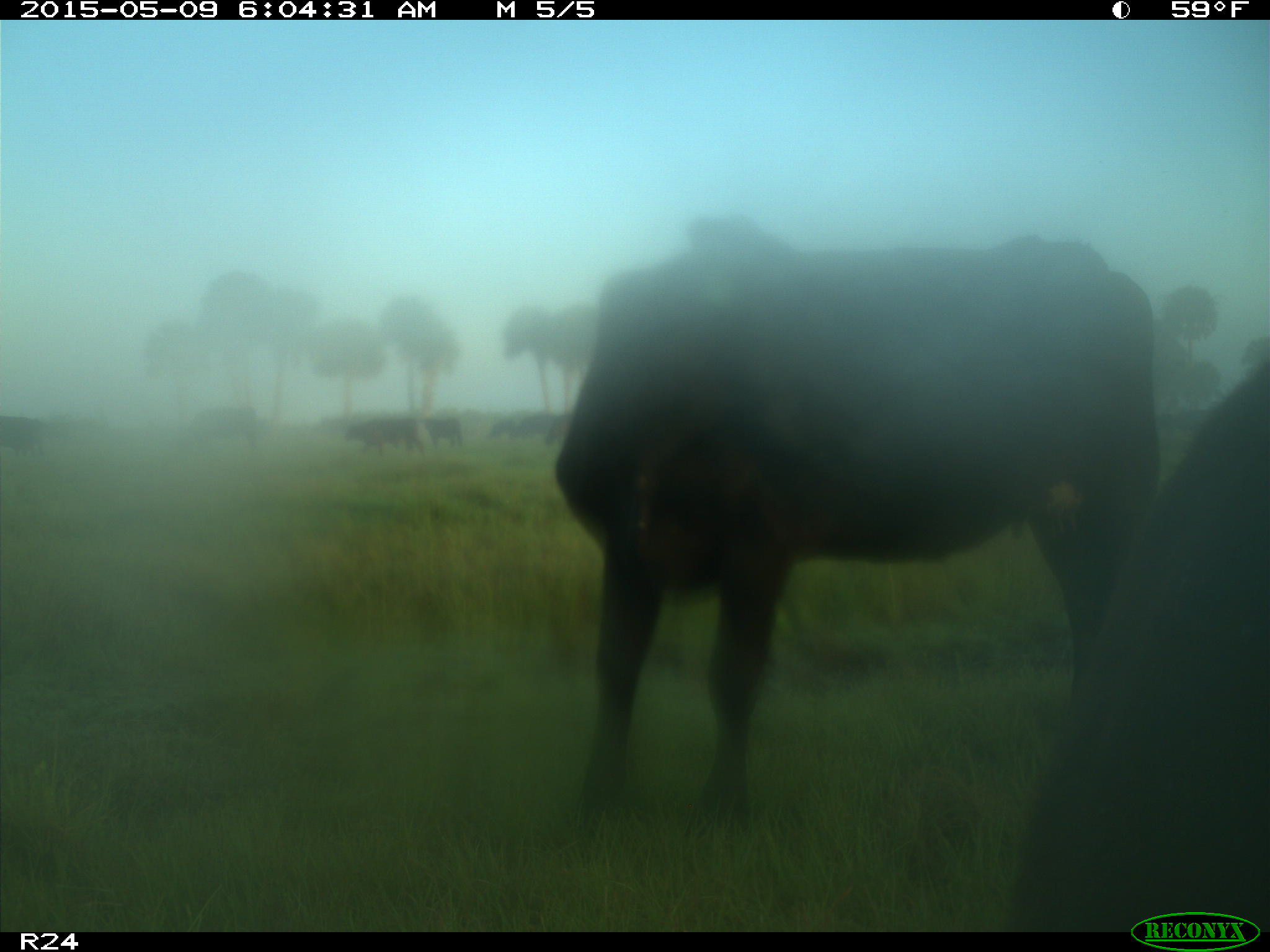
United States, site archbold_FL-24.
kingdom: Animalia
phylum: Chordata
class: Mammalia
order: Artiodactyla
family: Bovidae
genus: Bos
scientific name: Bos taurus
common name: domestic cow